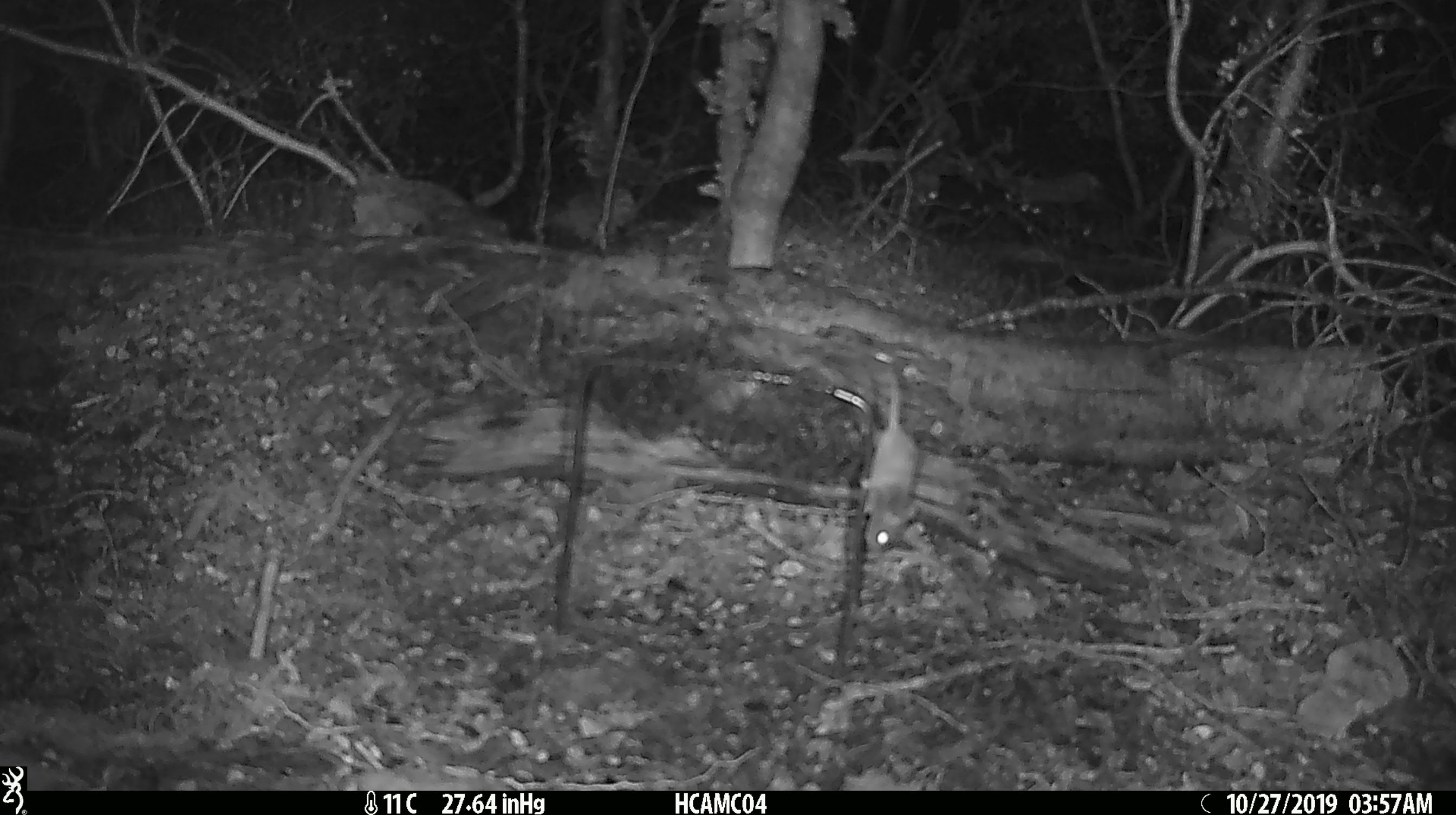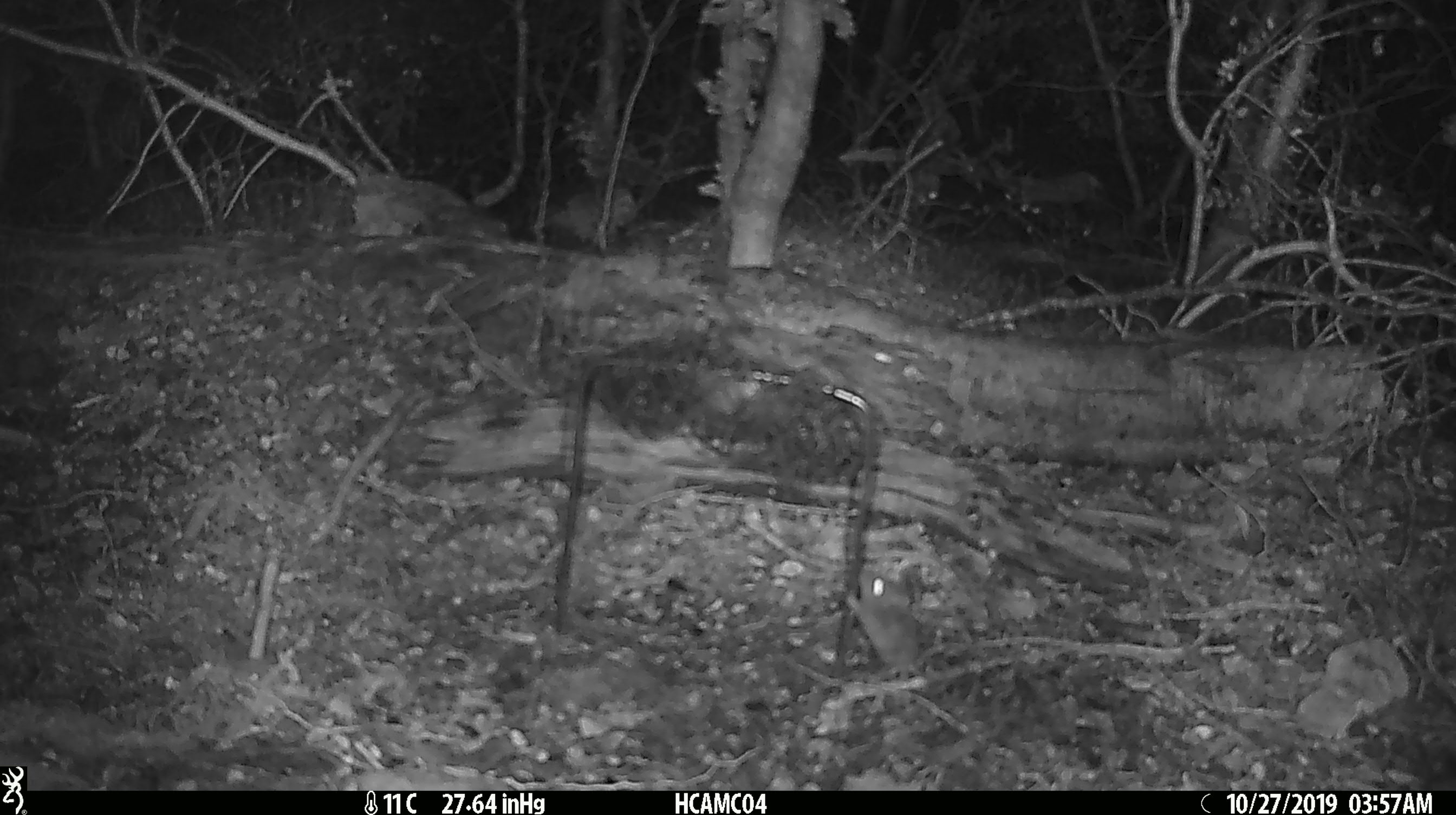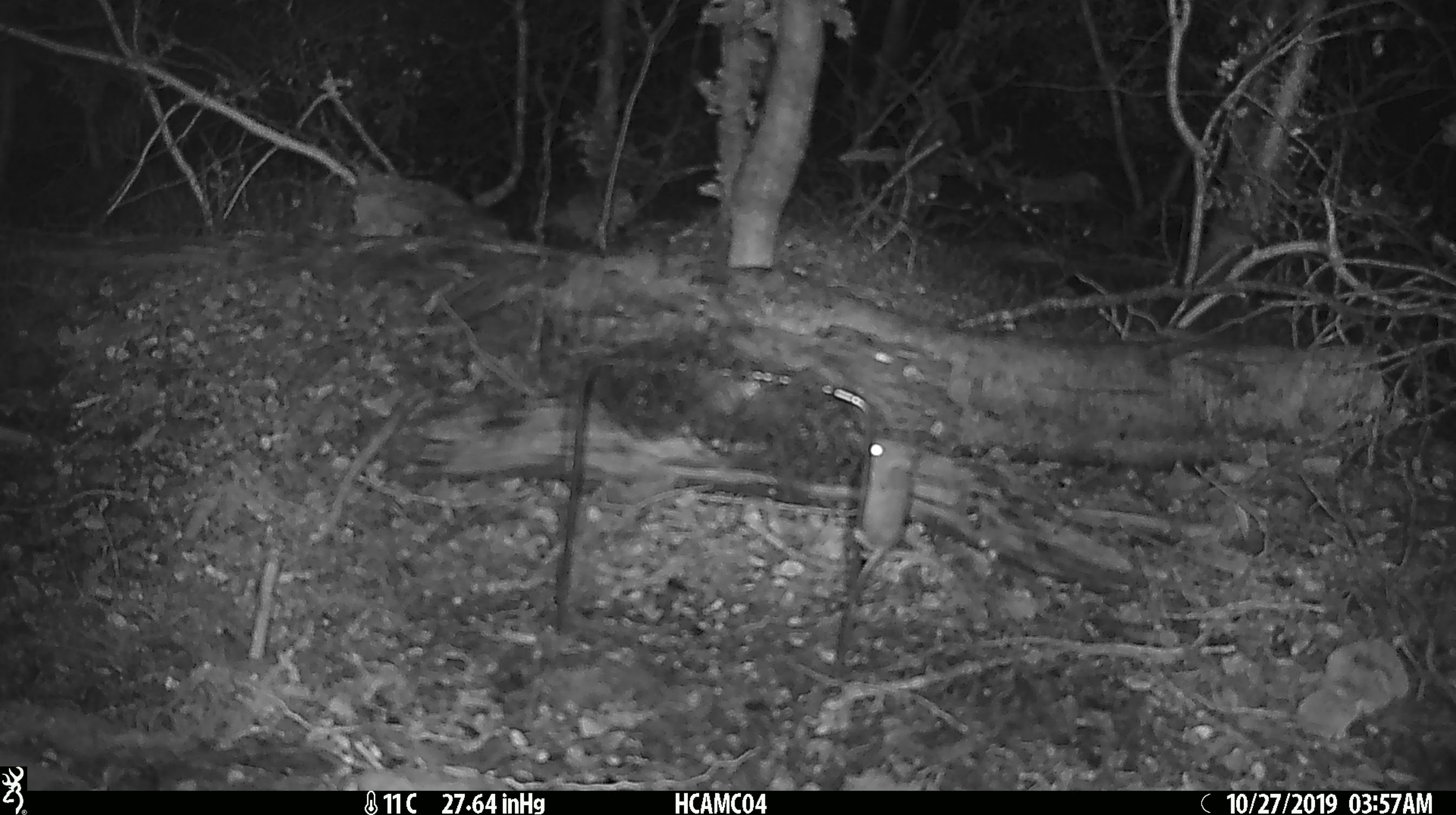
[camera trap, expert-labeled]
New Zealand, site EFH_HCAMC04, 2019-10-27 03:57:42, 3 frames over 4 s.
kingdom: Animalia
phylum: Chordata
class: Mammalia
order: Rodentia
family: Muridae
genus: Mus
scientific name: Mus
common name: mouse